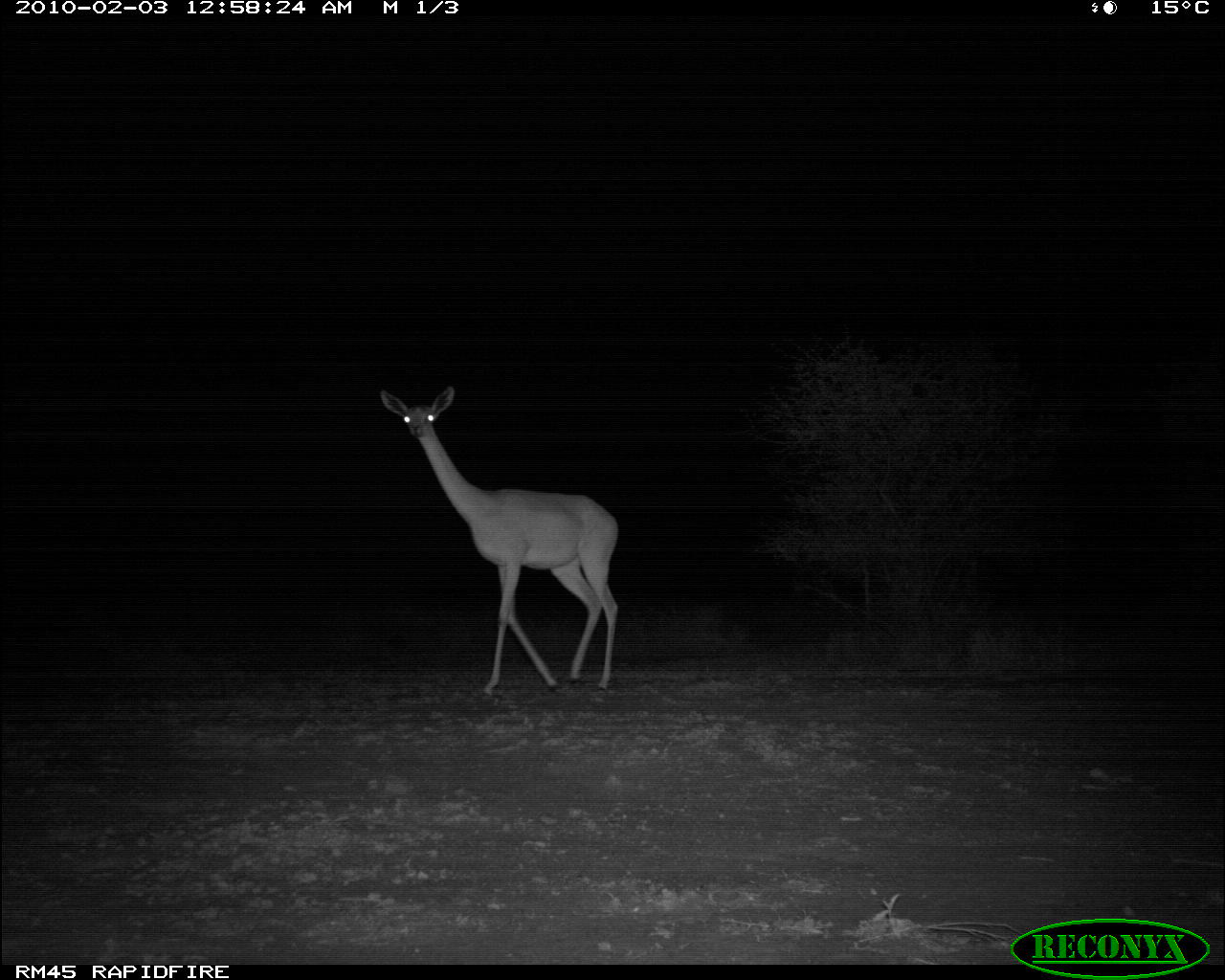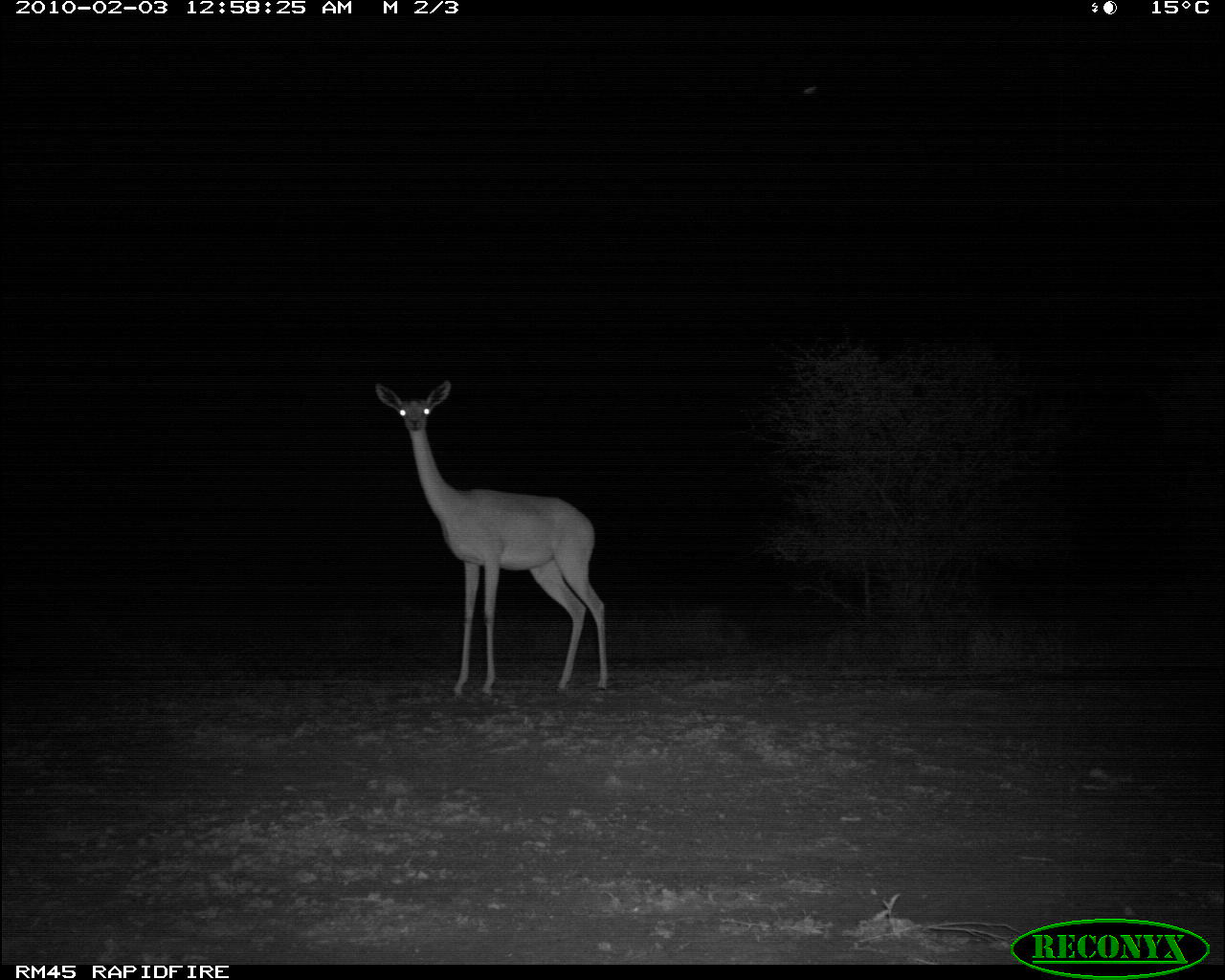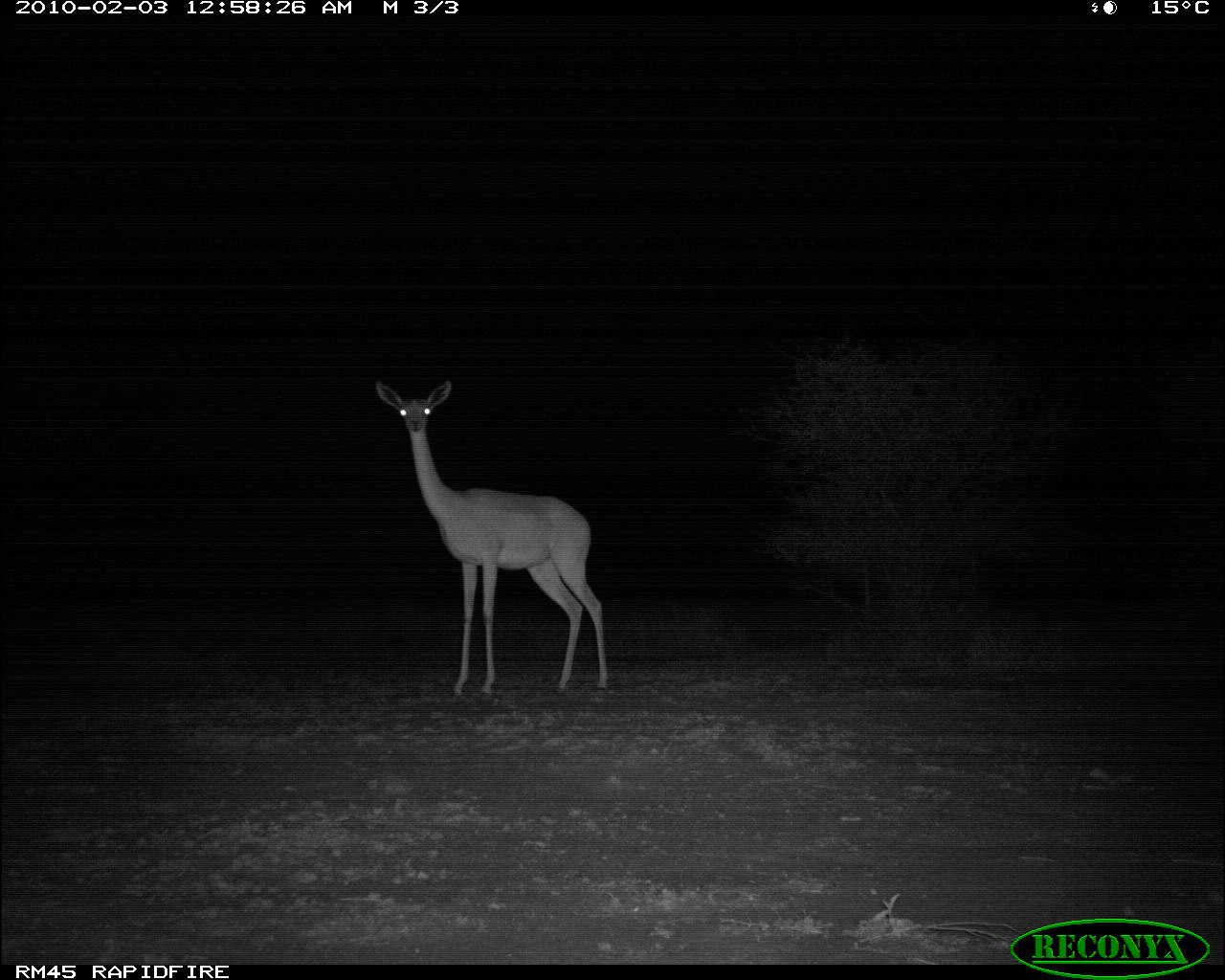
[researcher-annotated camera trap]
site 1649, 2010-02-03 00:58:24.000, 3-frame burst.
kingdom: Animalia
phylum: Chordata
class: Mammalia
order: Artiodactyla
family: Bovidae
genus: Litocranius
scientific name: Litocranius walleri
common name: gerenuk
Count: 1.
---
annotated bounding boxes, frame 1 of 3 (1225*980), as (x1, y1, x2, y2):
litocranius walleri: (377, 385, 623, 697)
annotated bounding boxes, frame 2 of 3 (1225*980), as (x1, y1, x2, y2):
litocranius walleri: (373, 381, 612, 696)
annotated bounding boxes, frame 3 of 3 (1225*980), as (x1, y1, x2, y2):
litocranius walleri: (373, 377, 611, 699)